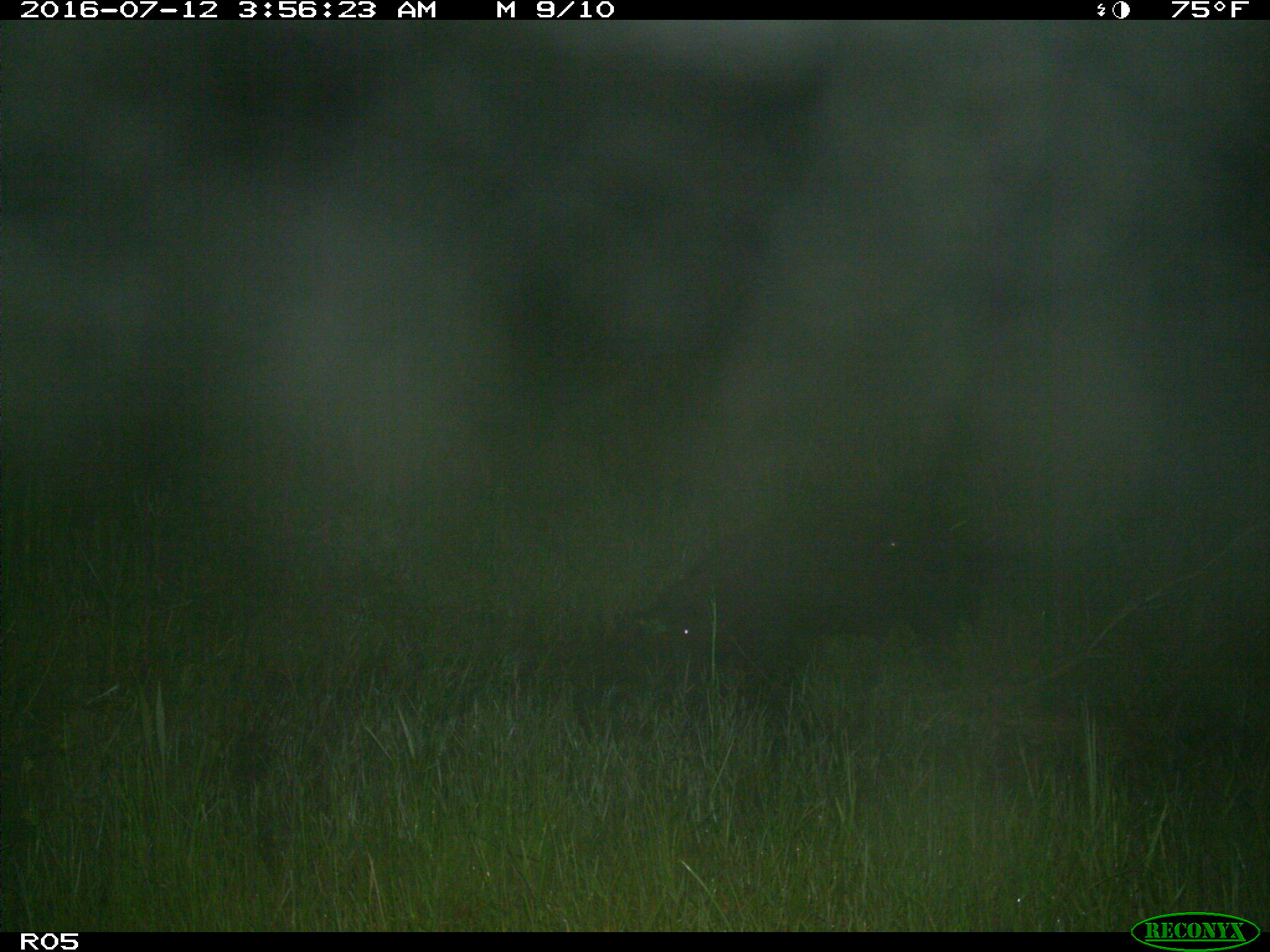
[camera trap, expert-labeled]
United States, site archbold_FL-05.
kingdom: Animalia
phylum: Chordata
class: Mammalia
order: Artiodactyla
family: Suidae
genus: Sus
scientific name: Sus scrofa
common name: wild boar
Sus scrofa (wild boar).